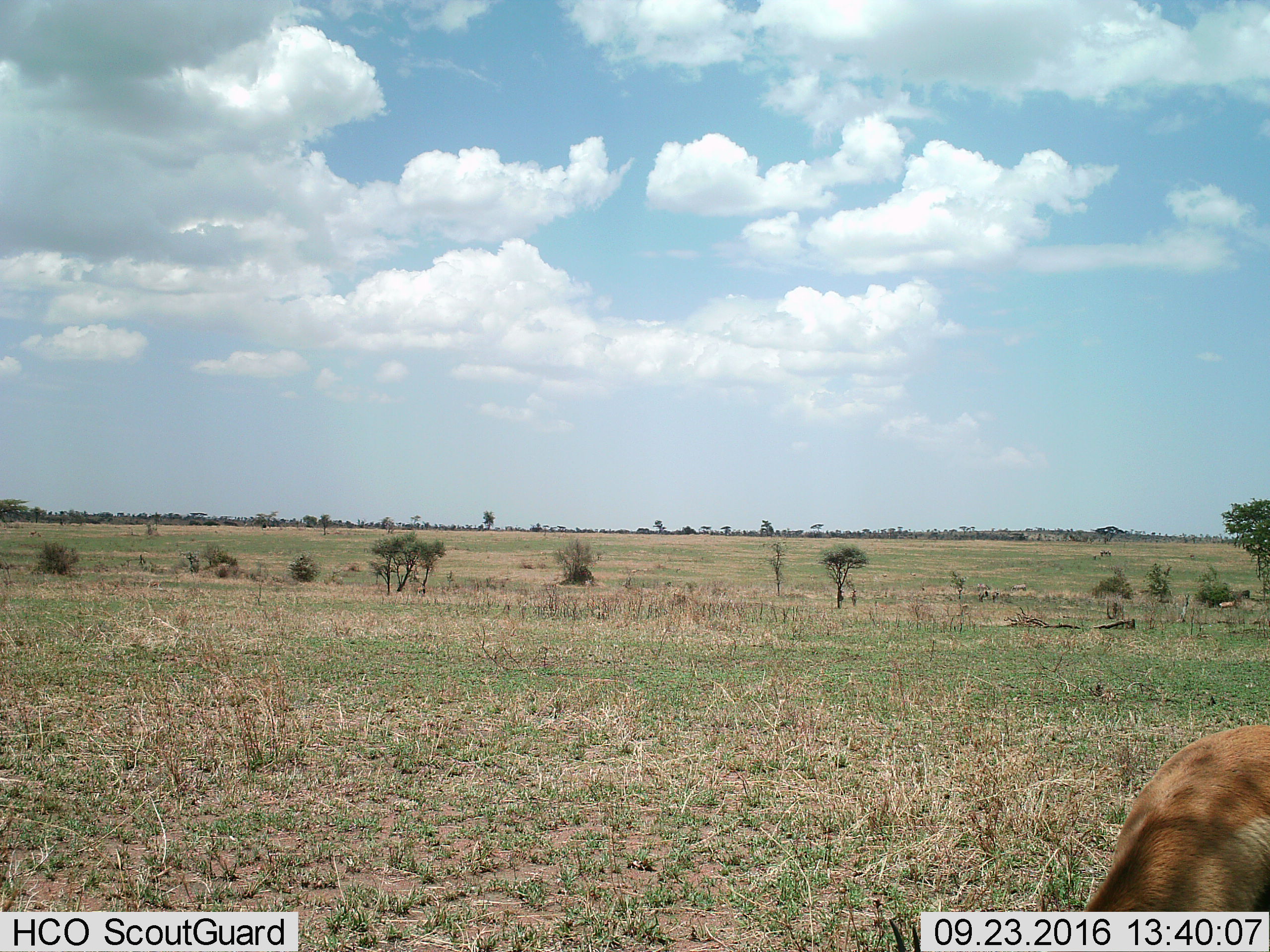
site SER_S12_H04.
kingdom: Animalia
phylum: Chordata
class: Mammalia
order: Artiodactyla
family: Bovidae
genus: Eudorcas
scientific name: Eudorcas thomsonii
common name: thomson's gazelle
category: gazellethomsons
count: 1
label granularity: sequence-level